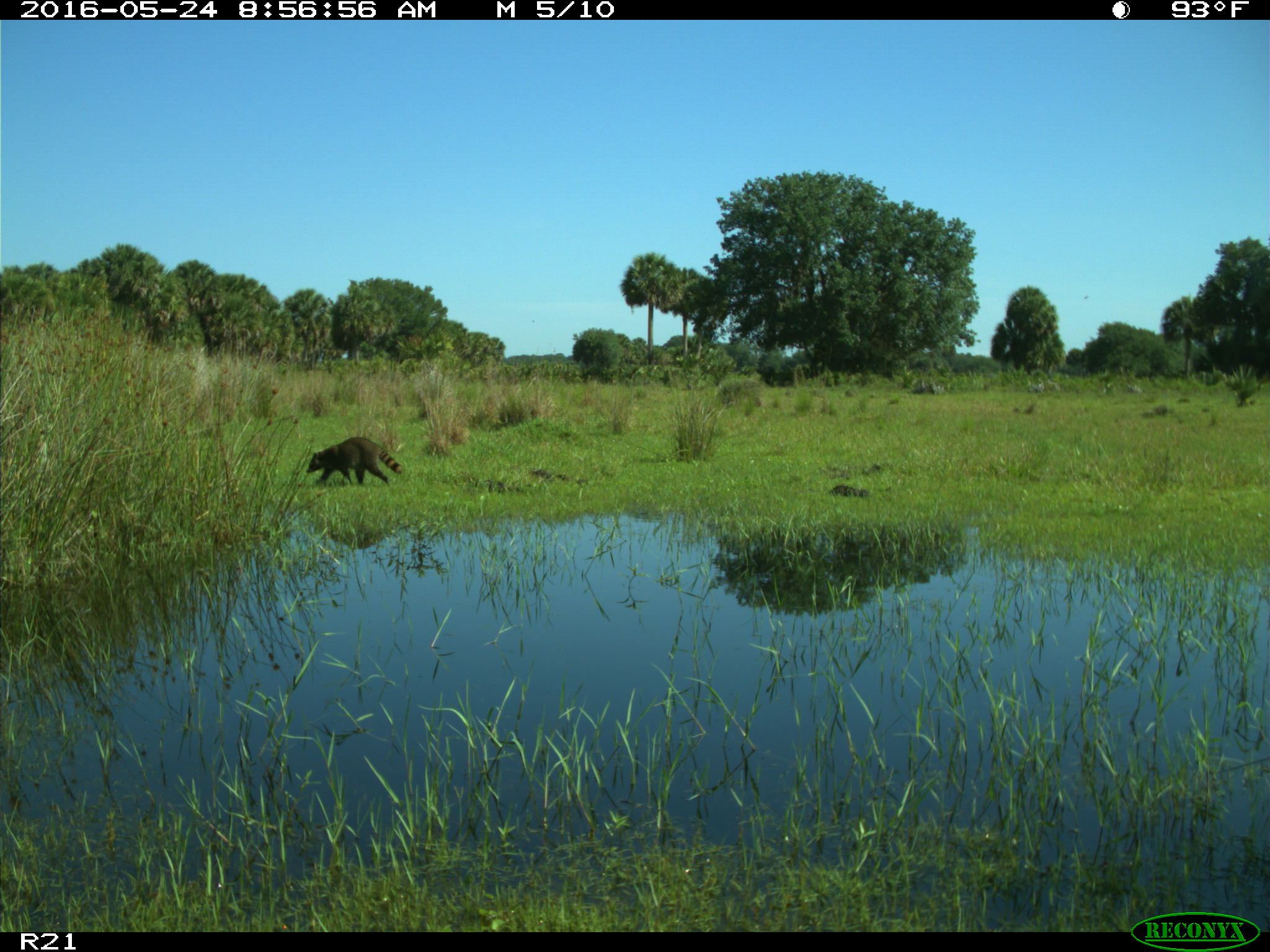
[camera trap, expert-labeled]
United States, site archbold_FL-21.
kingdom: Animalia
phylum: Chordata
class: Mammalia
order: Carnivora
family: Procyonidae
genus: Procyon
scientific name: Procyon lotor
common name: common raccoon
Procyon lotor (common raccoon).